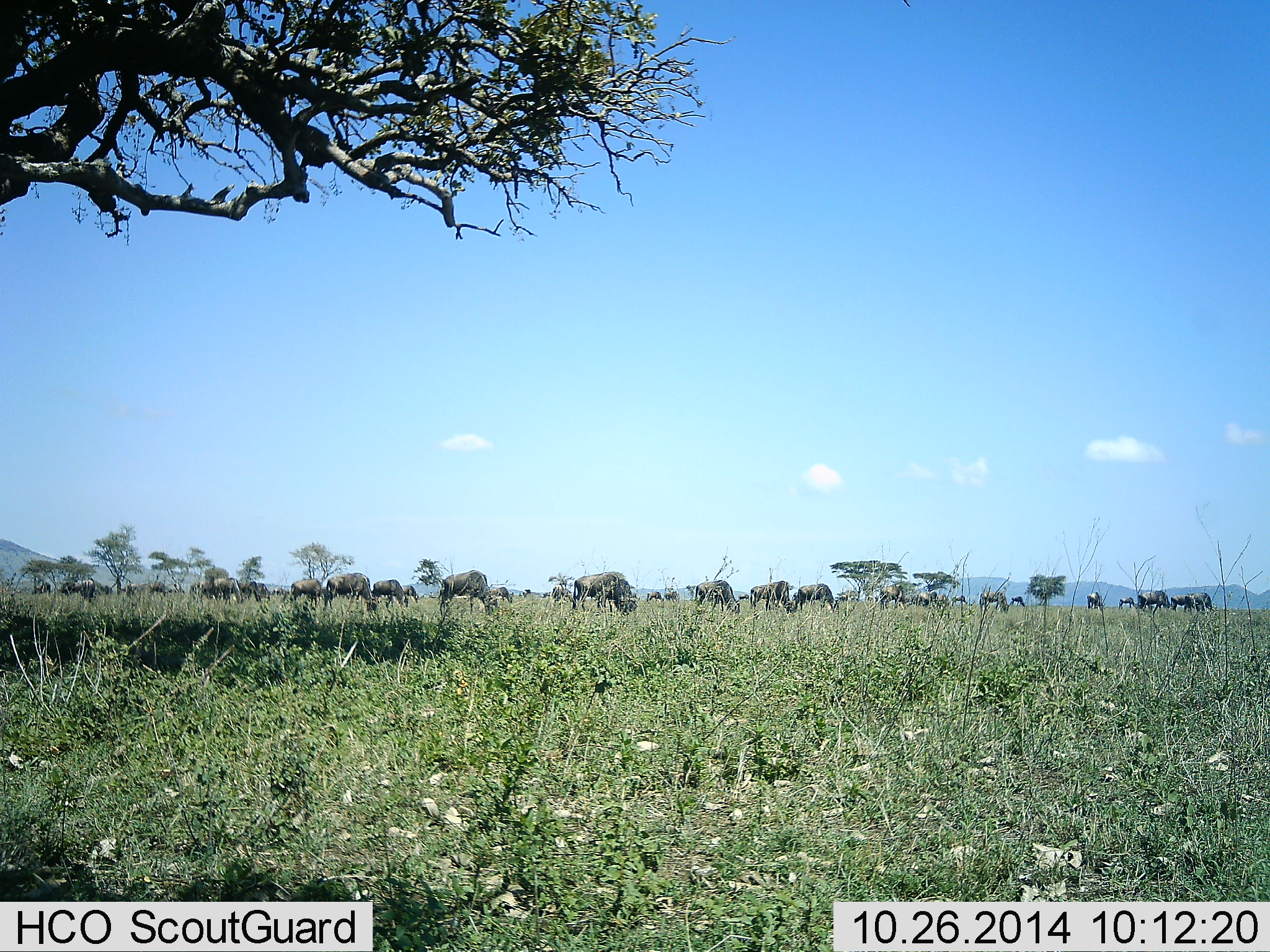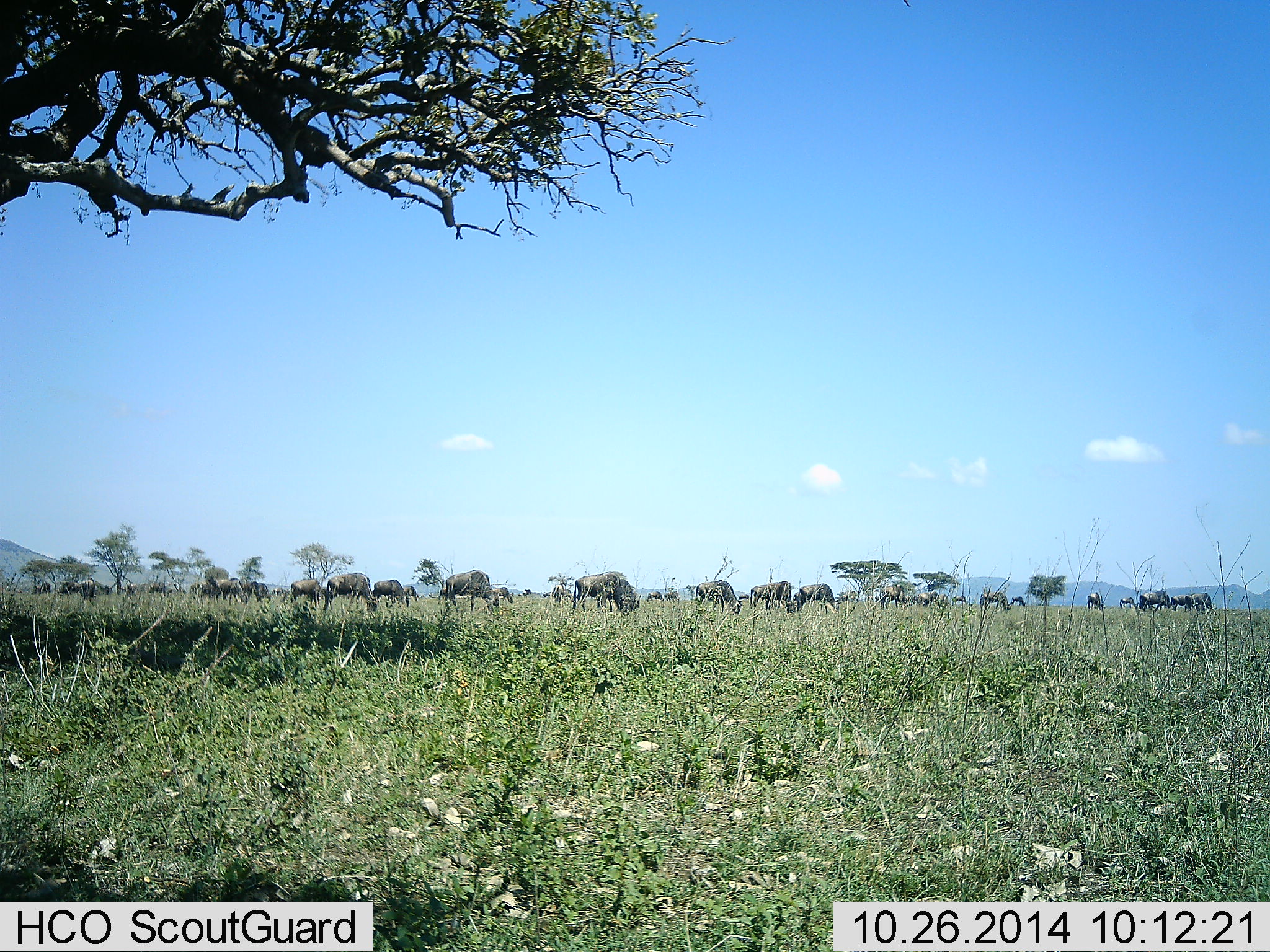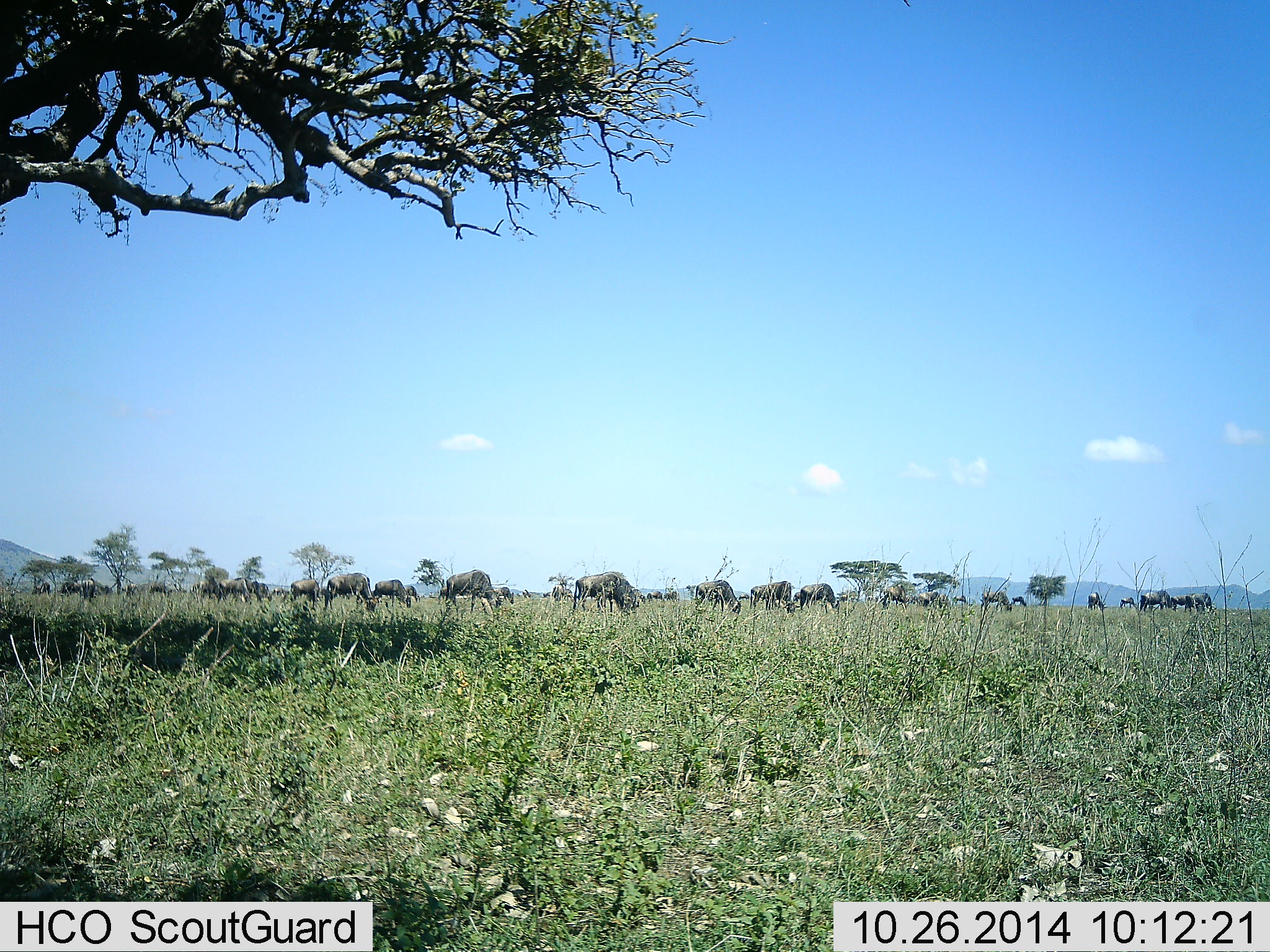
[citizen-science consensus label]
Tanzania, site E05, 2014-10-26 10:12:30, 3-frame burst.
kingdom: Animalia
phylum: Chordata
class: Mammalia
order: Artiodactyla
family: Bovidae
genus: Connochaetes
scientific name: Connochaetes taurinus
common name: blue wildebeest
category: wildebeest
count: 11-50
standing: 20%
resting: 0%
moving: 10%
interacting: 0%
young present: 0%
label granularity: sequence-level